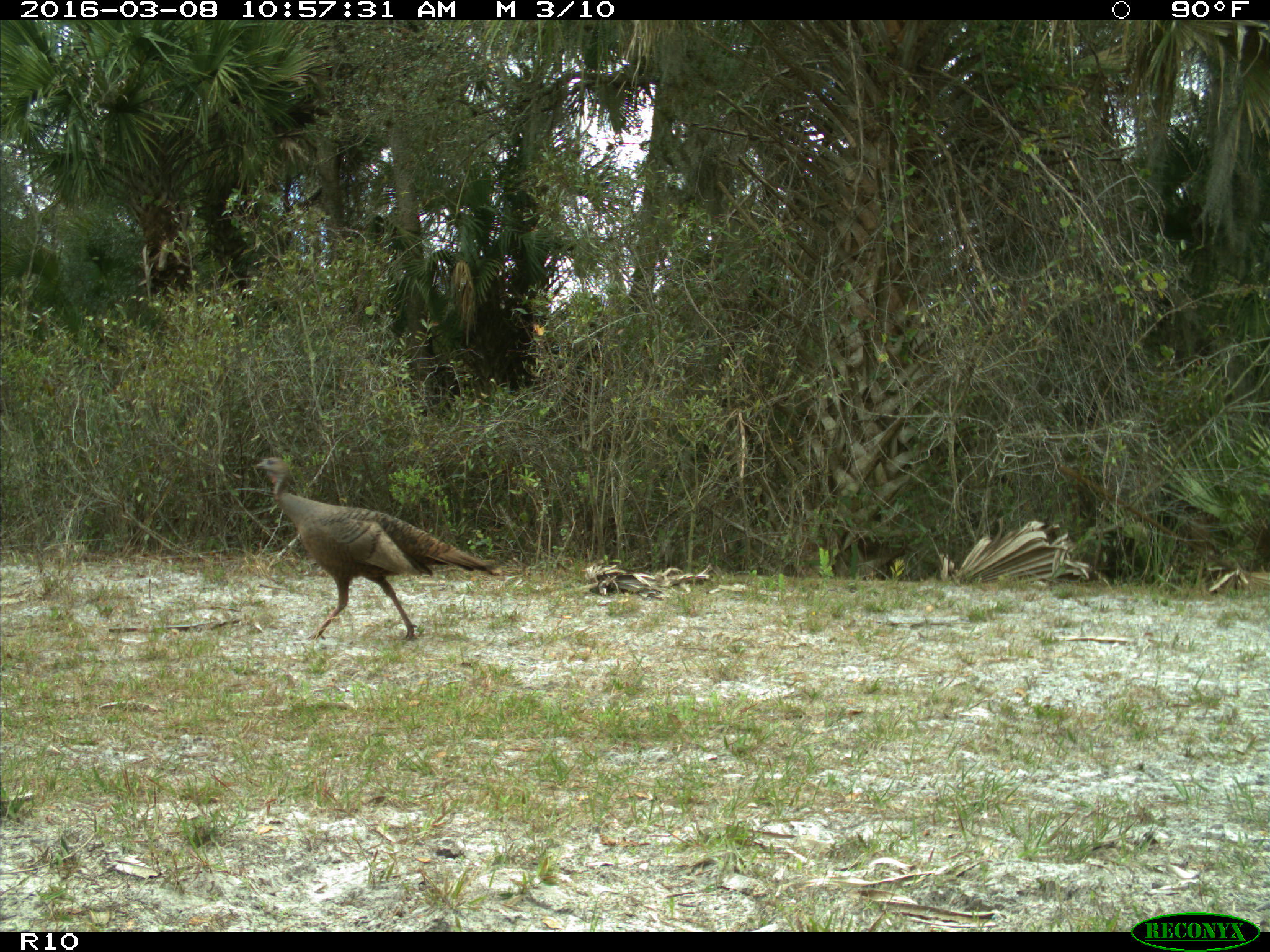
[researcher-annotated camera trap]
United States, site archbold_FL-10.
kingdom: Animalia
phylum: Chordata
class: Aves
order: Galliformes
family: Phasianidae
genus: Meleagris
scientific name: Meleagris gallopavo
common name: wild turkey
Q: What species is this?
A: Meleagris gallopavo (wild turkey).